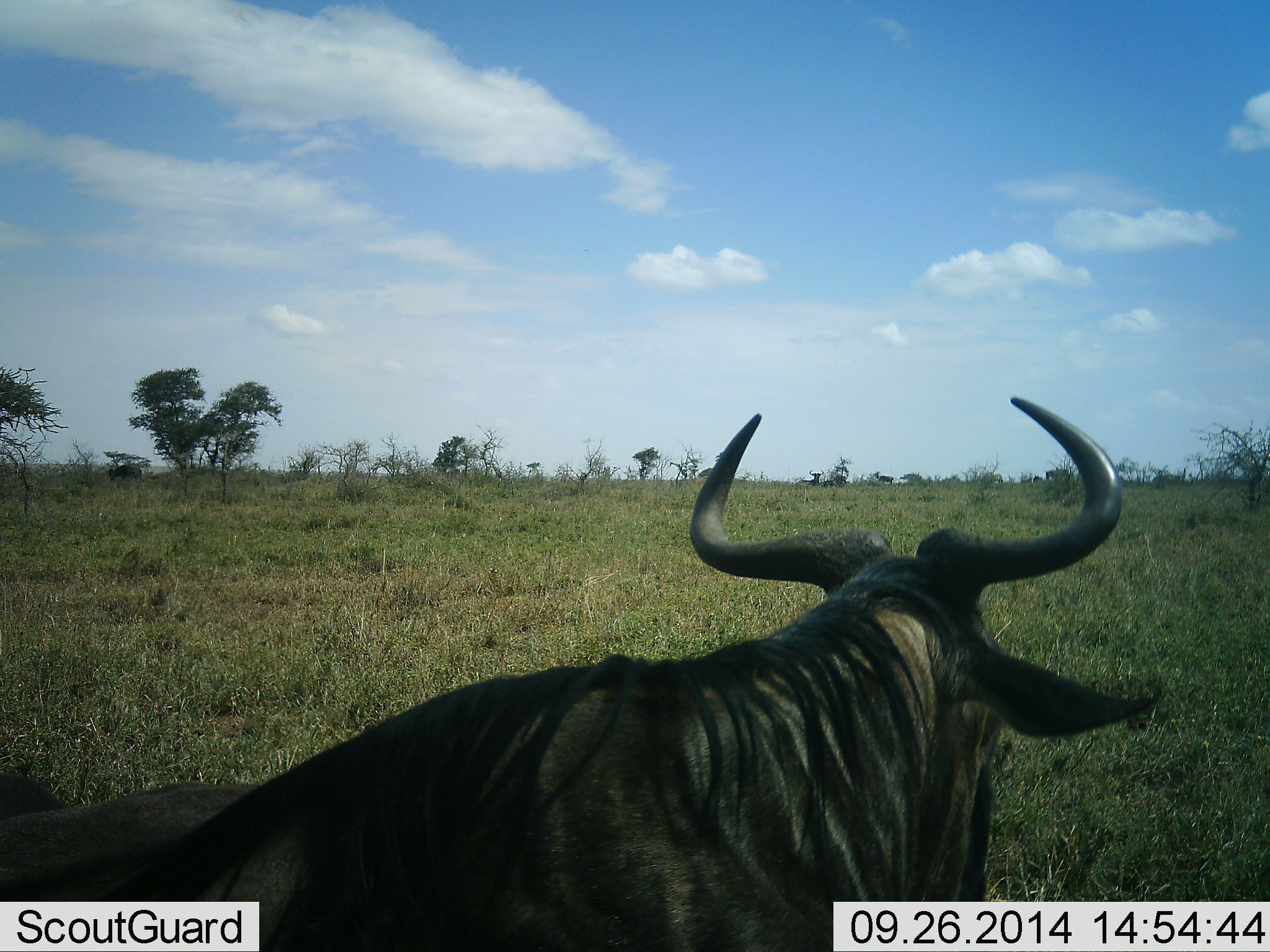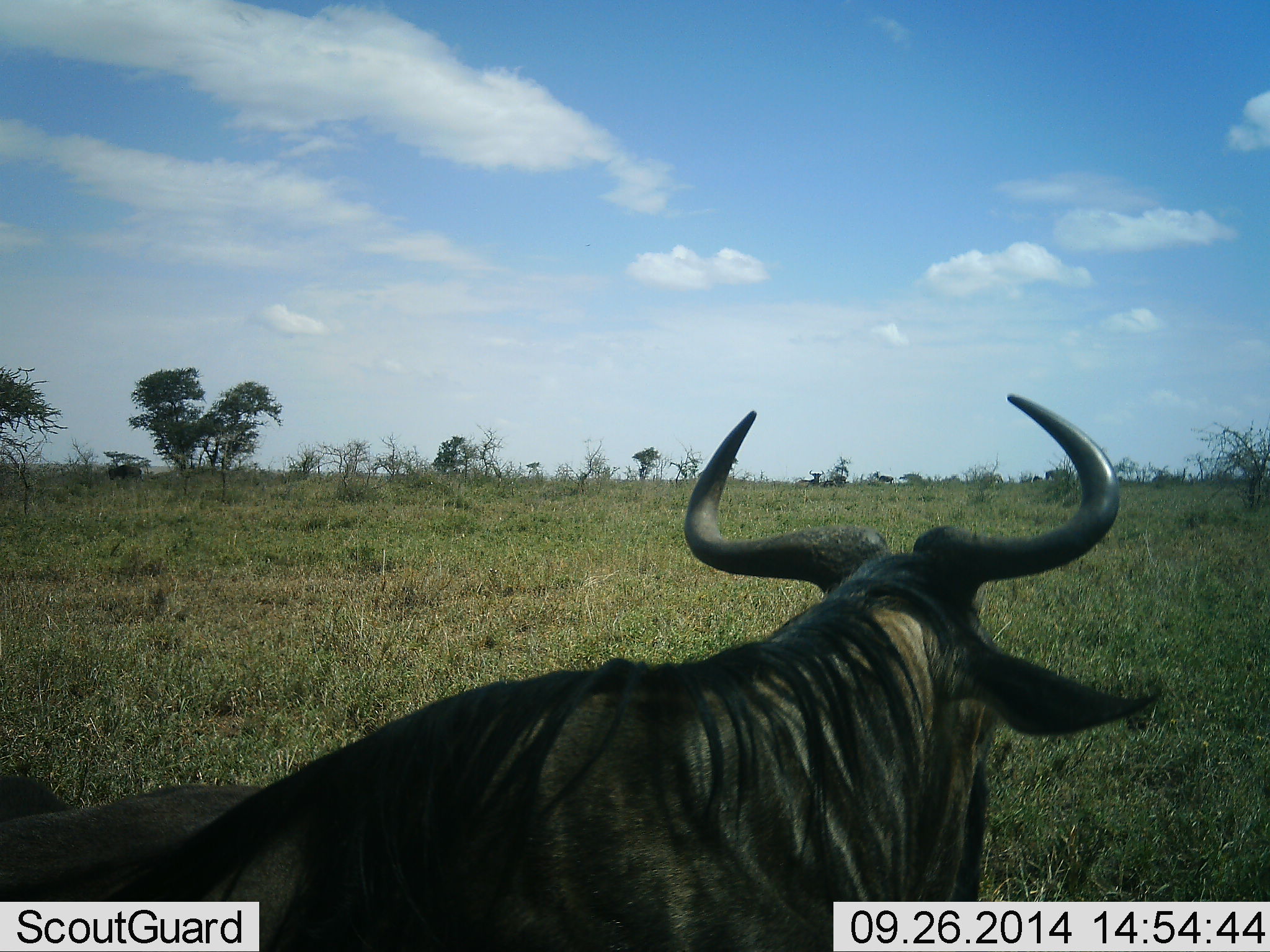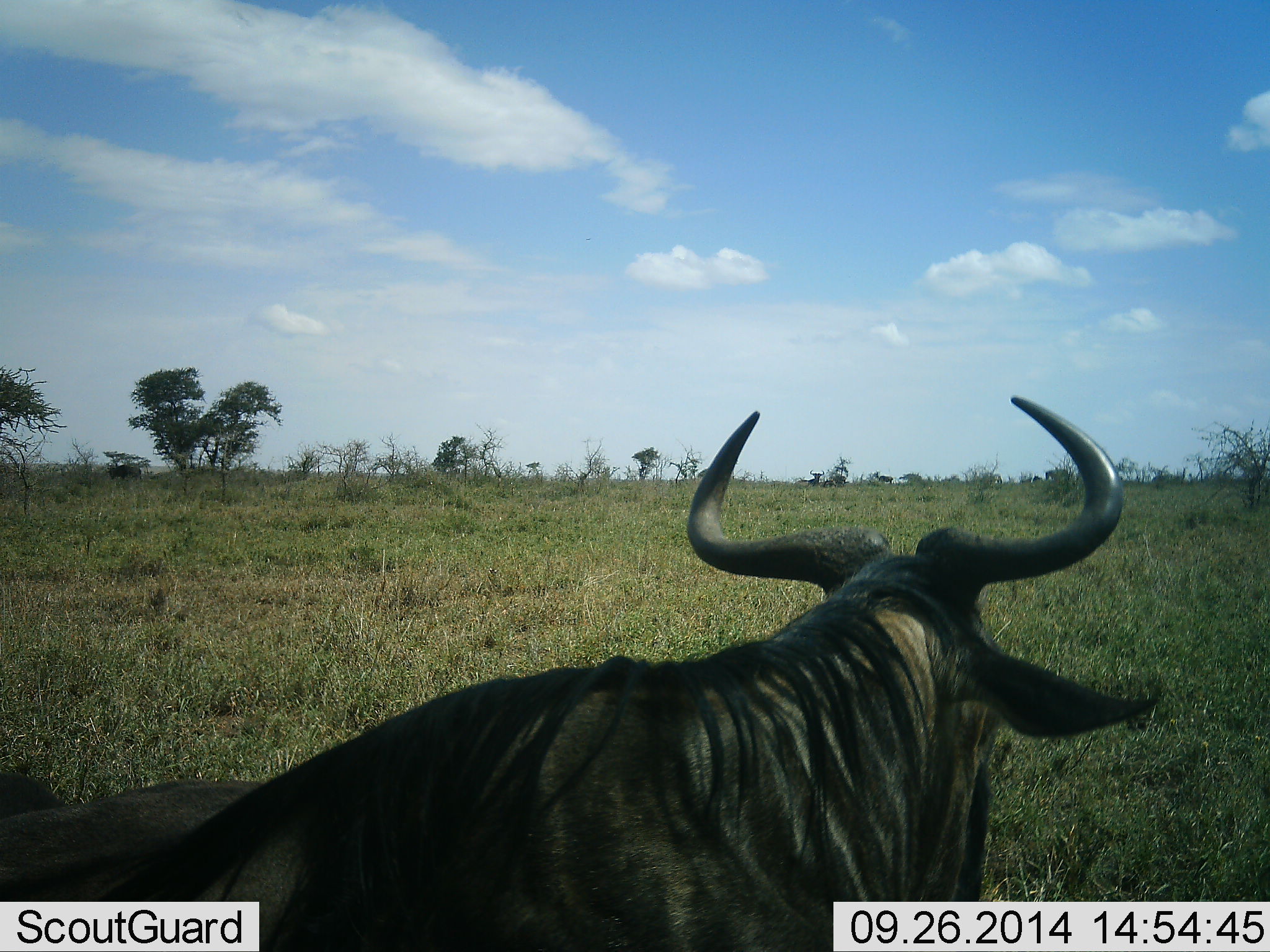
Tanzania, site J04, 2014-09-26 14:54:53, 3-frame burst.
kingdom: Animalia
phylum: Chordata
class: Mammalia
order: Artiodactyla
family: Bovidae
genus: Connochaetes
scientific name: Connochaetes taurinus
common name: blue wildebeest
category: wildebeest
Wildebeest (blue wildebeest) (Connochaetes taurinus), count 1. Behavior (volunteer vote fractions): standing 40%, resting 50%, moving 10%, interacting 0%. Young present (vote fraction): 0%. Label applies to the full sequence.